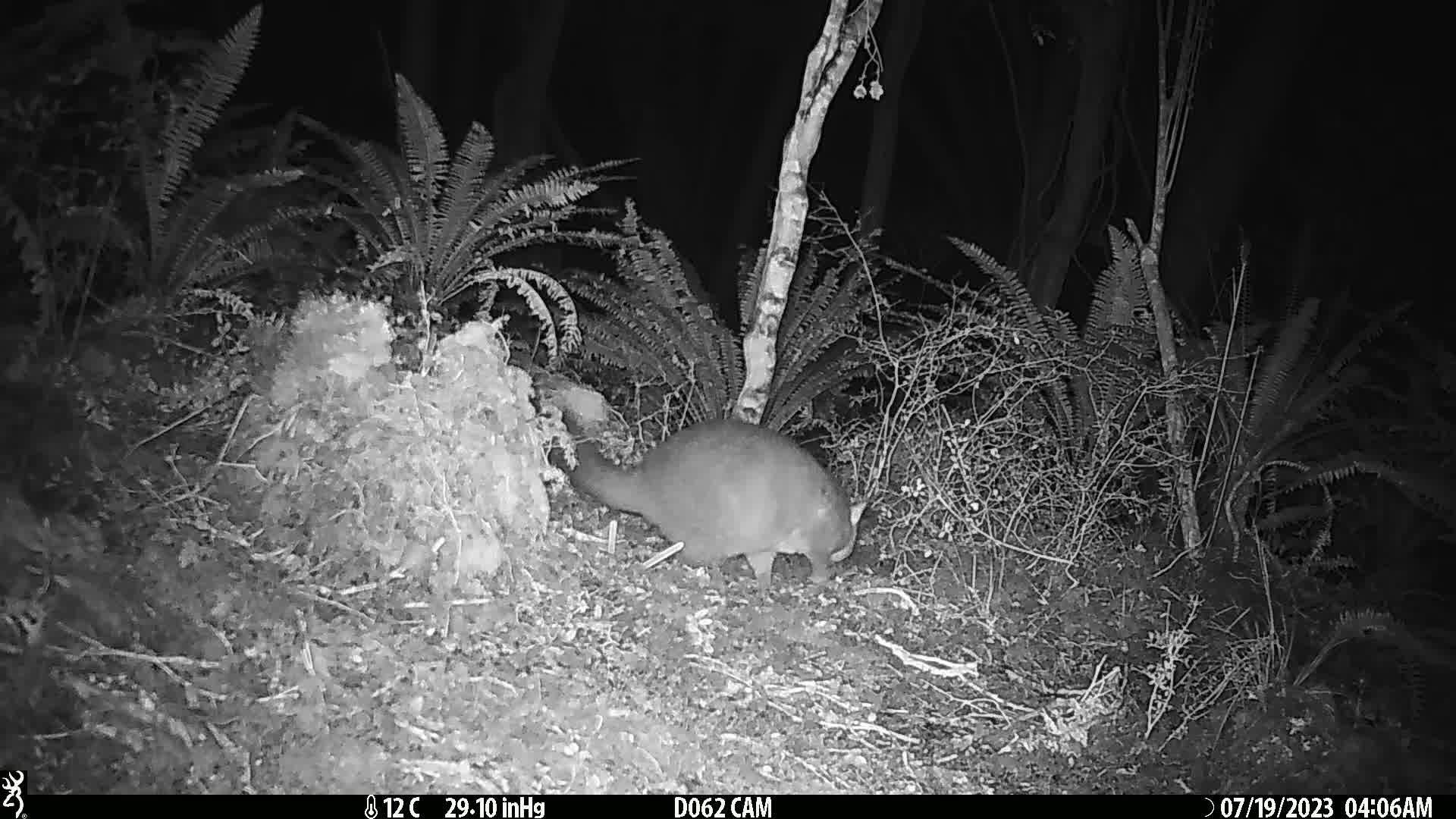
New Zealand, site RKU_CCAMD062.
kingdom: Animalia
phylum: Chordata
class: Mammalia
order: Diprotodontia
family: Phalangeridae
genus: Trichosurus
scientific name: Trichosurus vulpecula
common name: common brushtail possum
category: possum